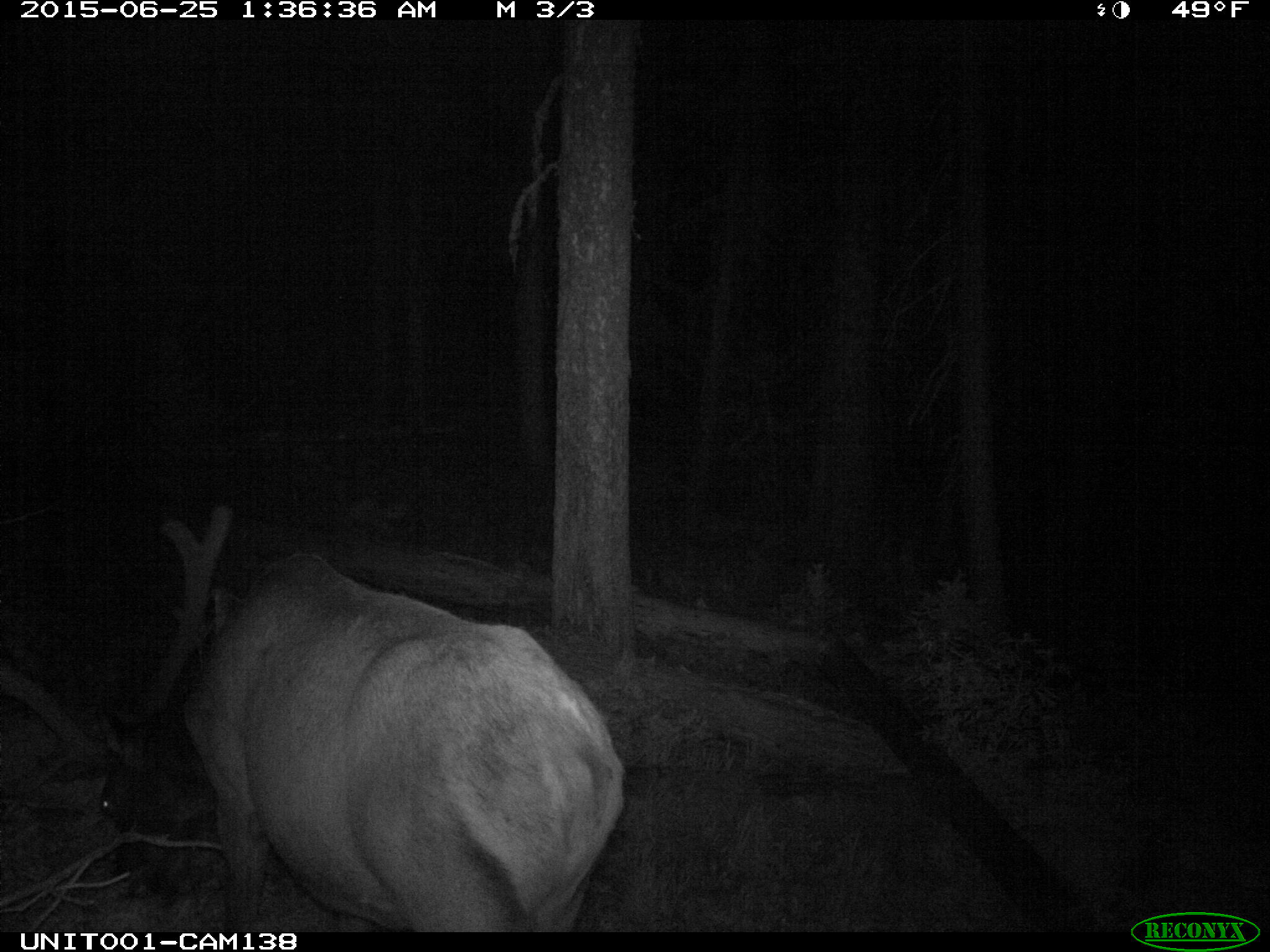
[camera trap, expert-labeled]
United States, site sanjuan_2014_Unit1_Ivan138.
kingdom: Animalia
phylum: Chordata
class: Mammalia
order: Artiodactyla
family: Cervidae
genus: Cervus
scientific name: Cervus elaphus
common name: red deer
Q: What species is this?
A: Cervus elaphus (red deer).